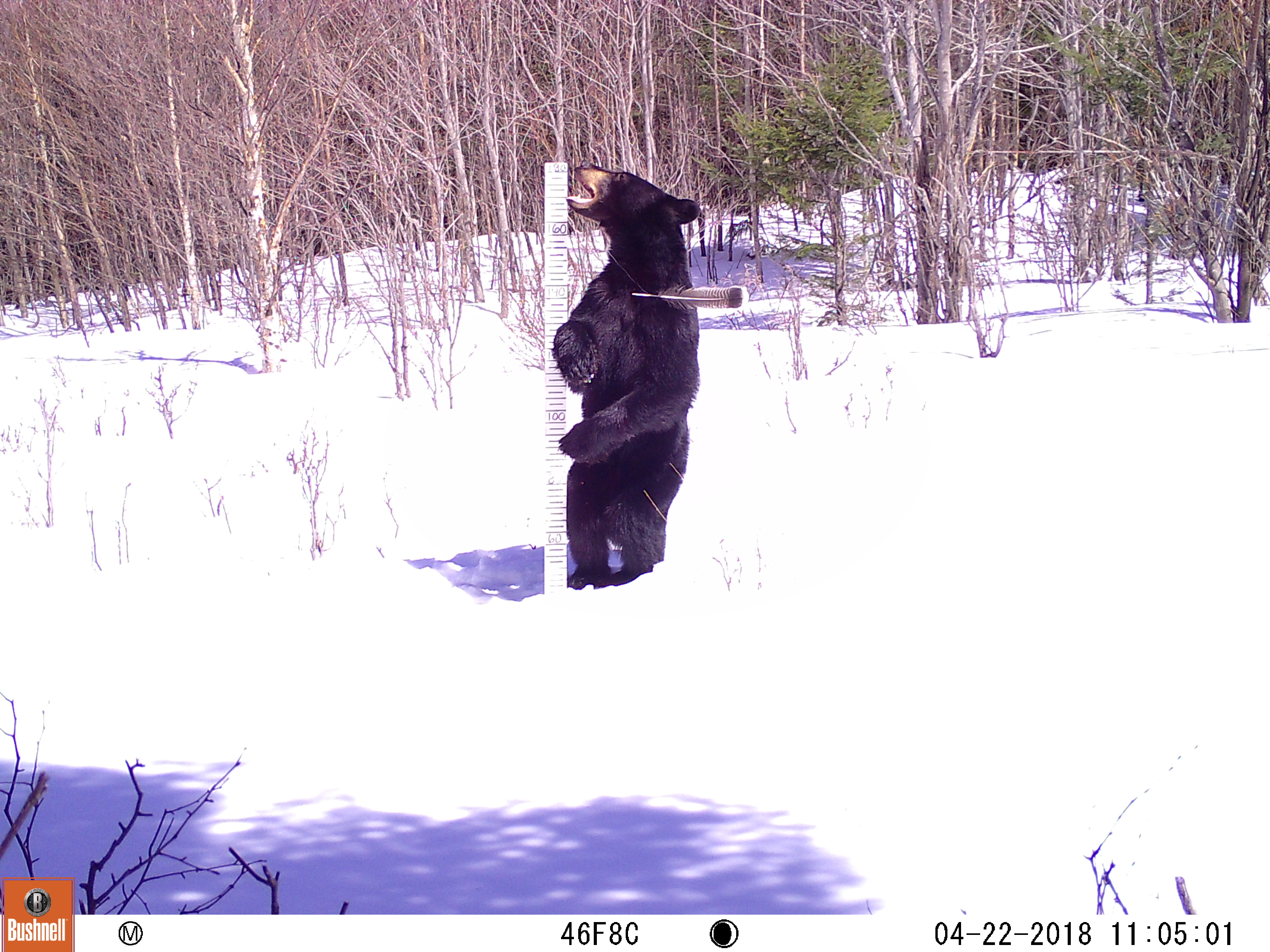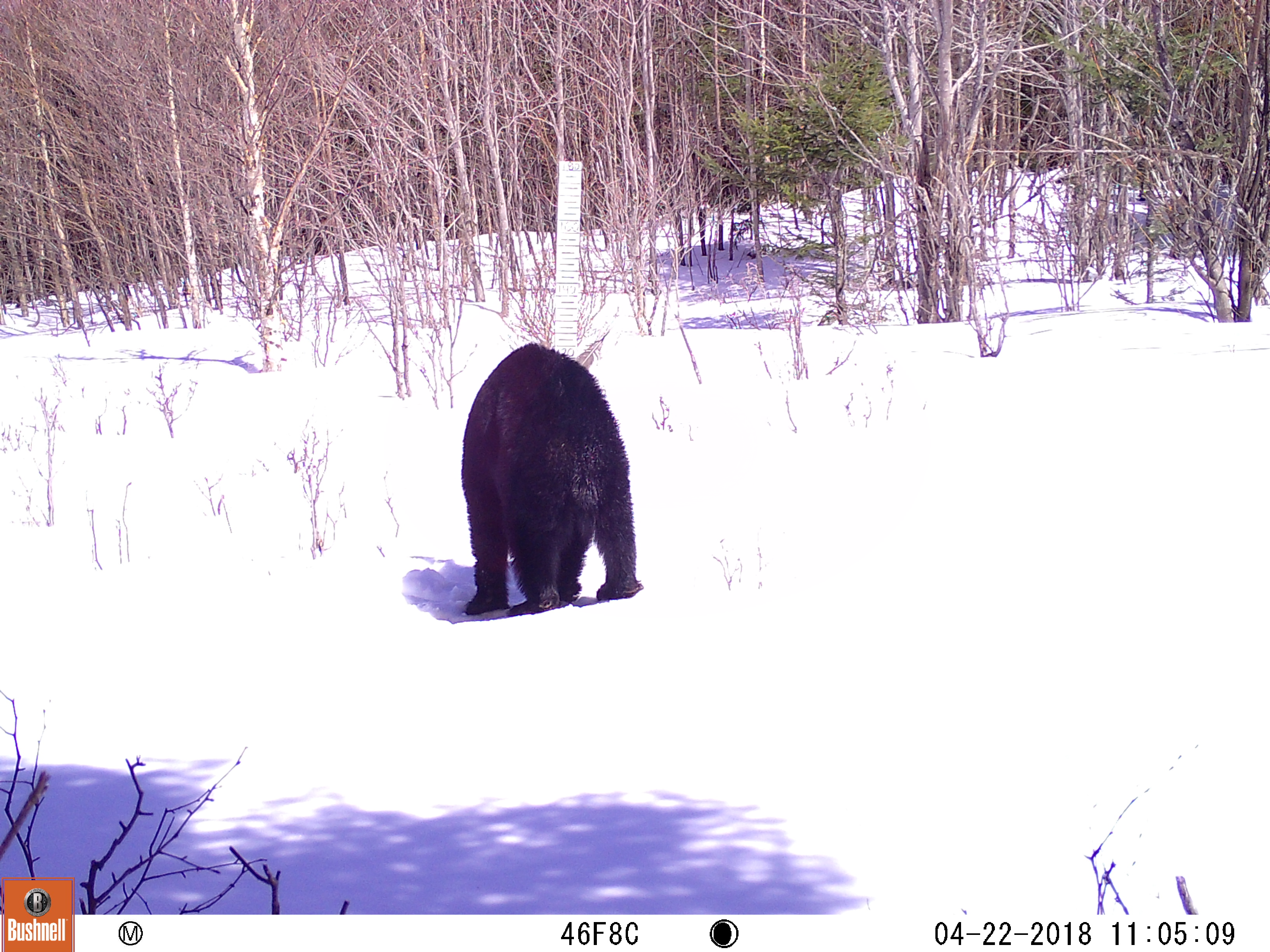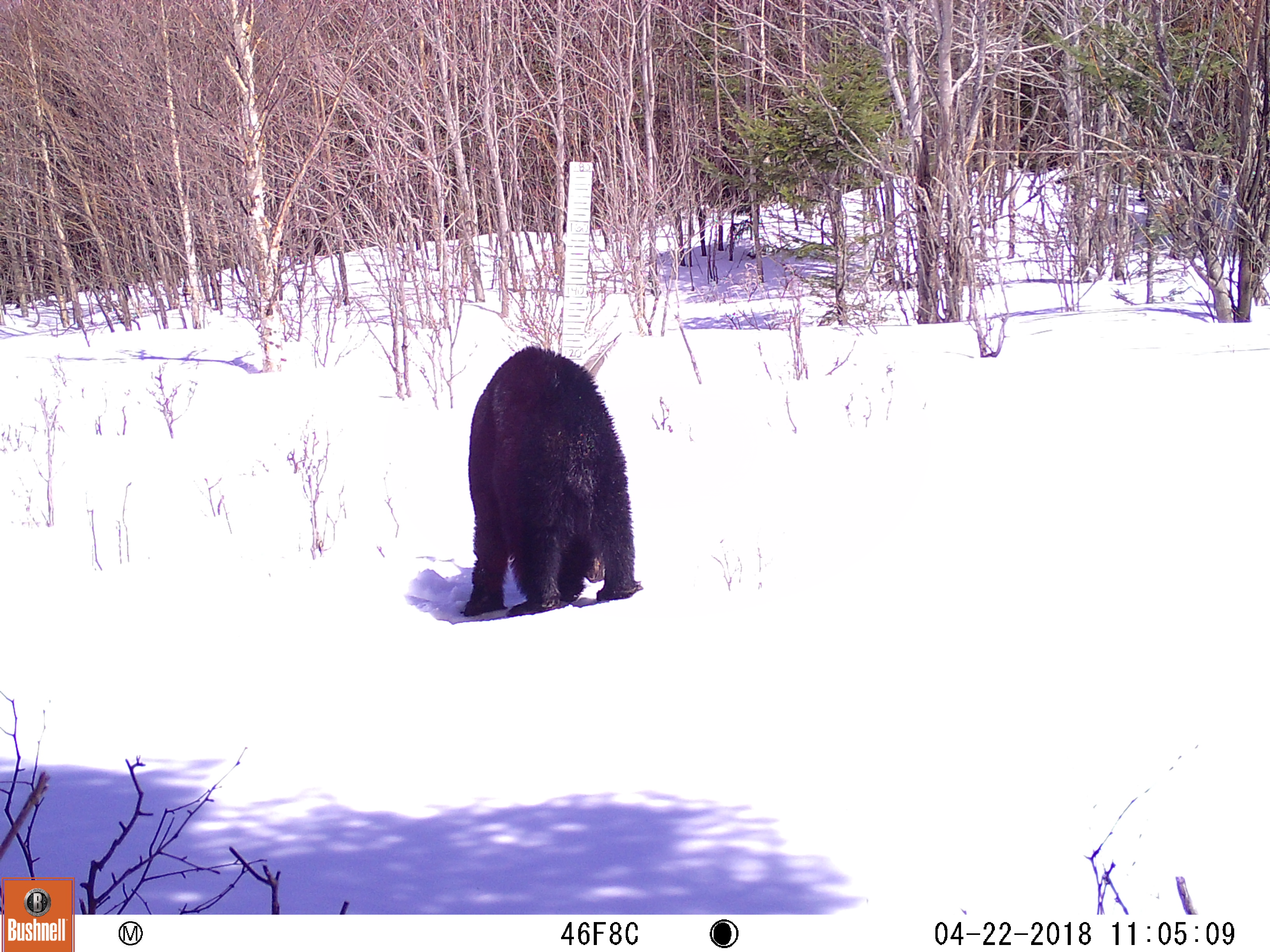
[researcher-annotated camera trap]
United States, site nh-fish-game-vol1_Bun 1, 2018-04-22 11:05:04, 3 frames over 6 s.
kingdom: Animalia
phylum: Chordata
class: Mammalia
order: Carnivora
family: Ursidae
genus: Ursus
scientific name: Ursus americanus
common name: black bear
Black bear (Ursus americanus).